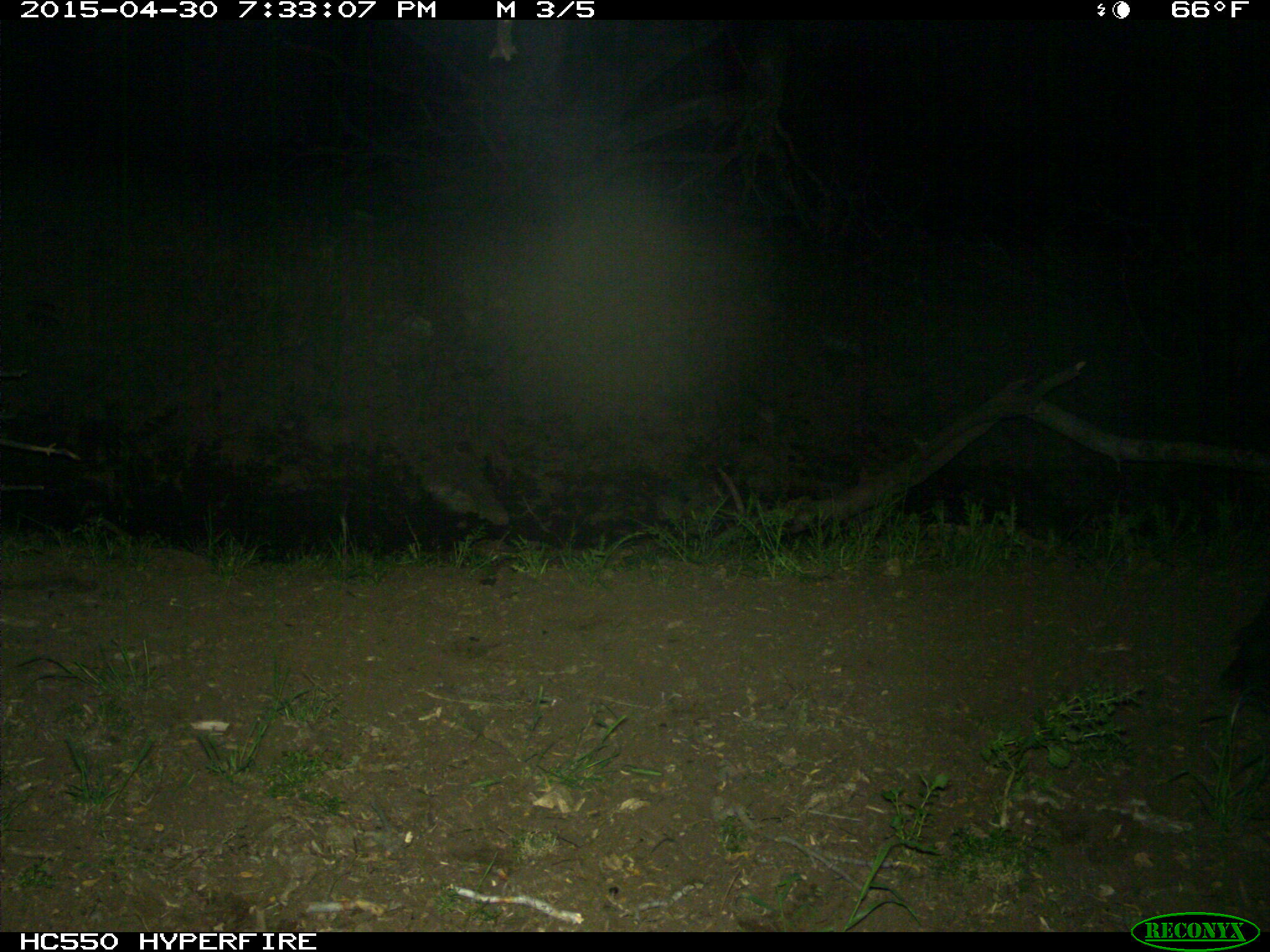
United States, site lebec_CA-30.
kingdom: Animalia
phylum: Chordata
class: Mammalia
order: Artiodactyla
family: Bovidae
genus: Bos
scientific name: Bos taurus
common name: domestic cow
Bos taurus (domestic cow).